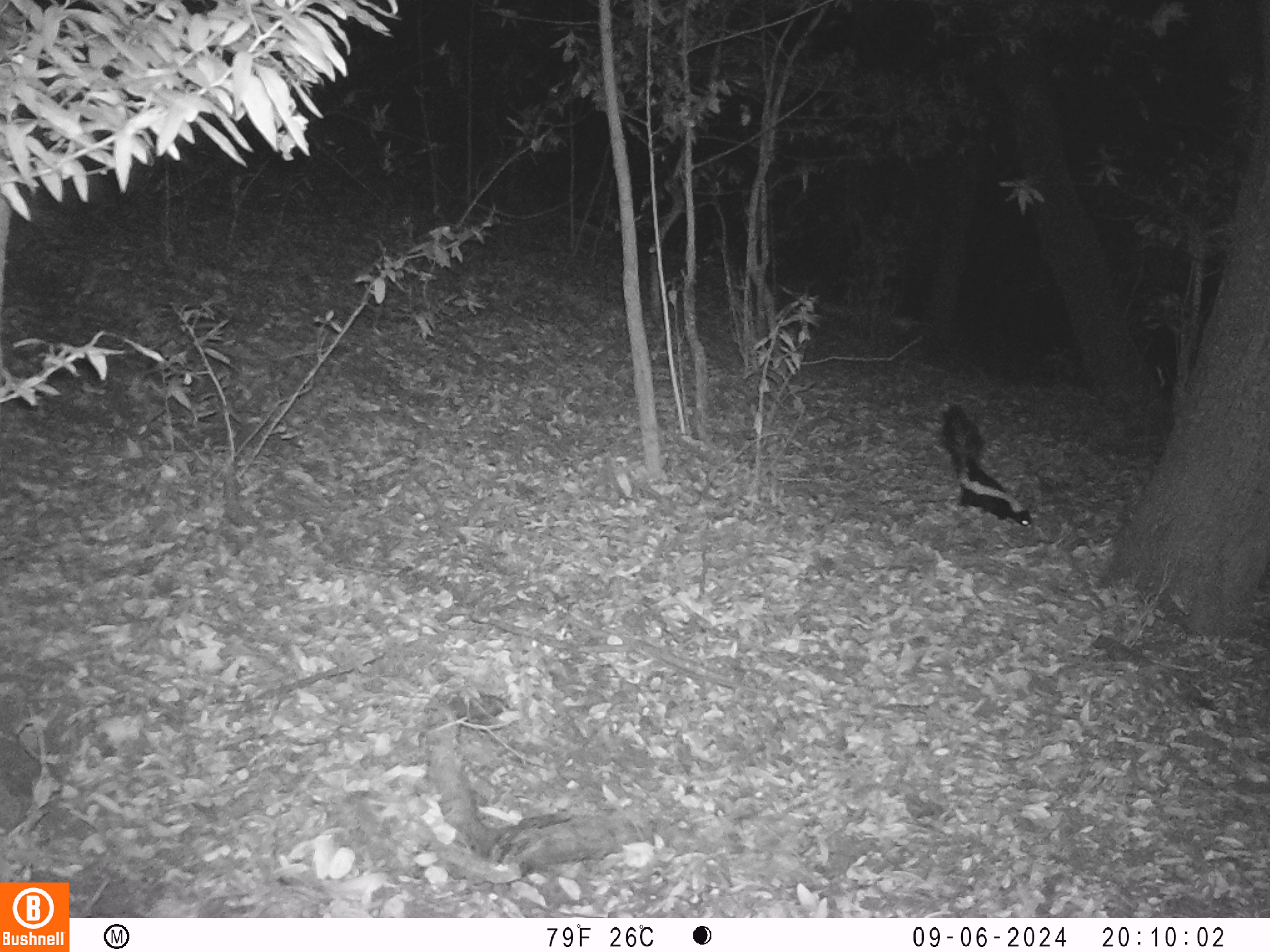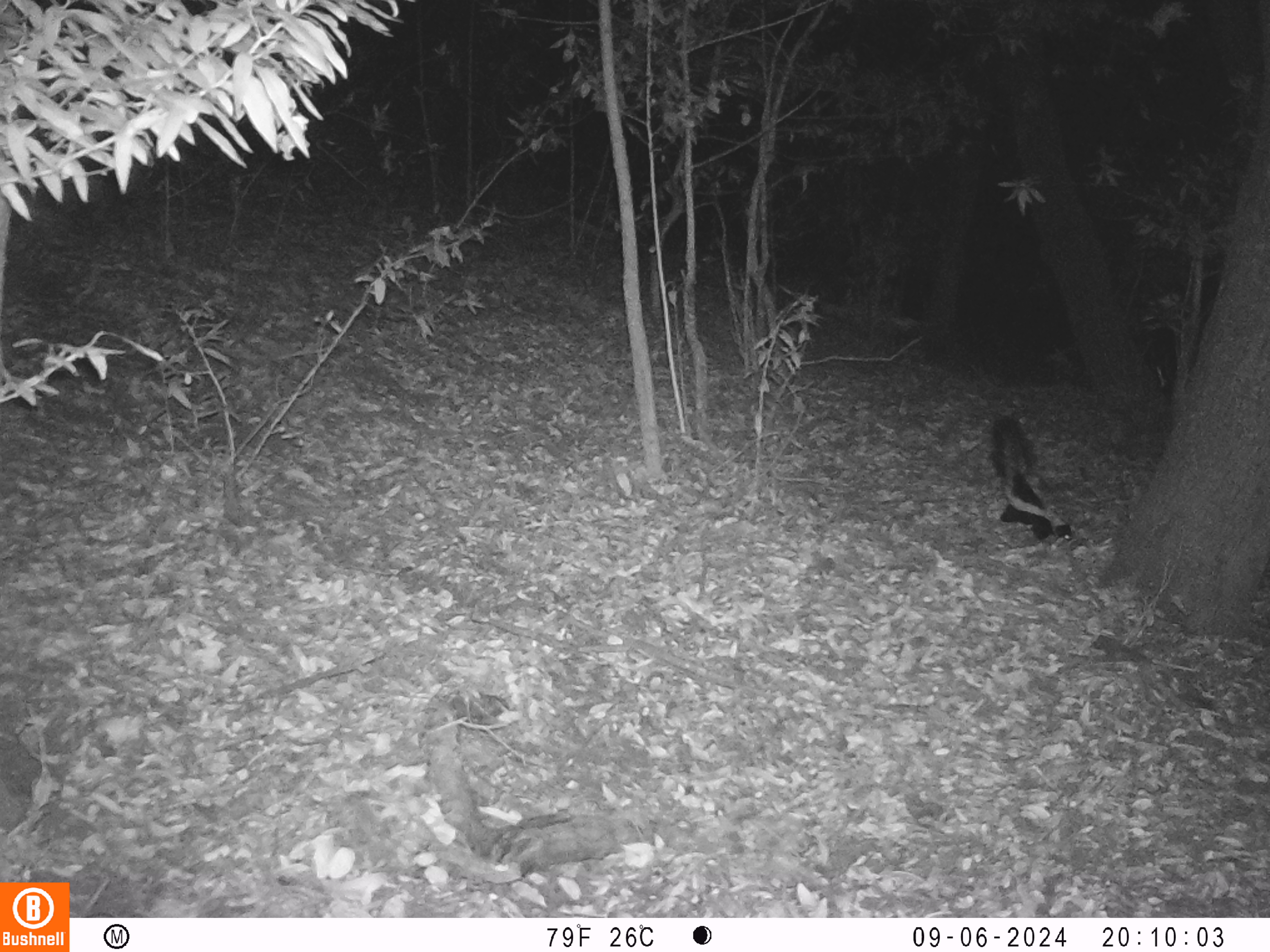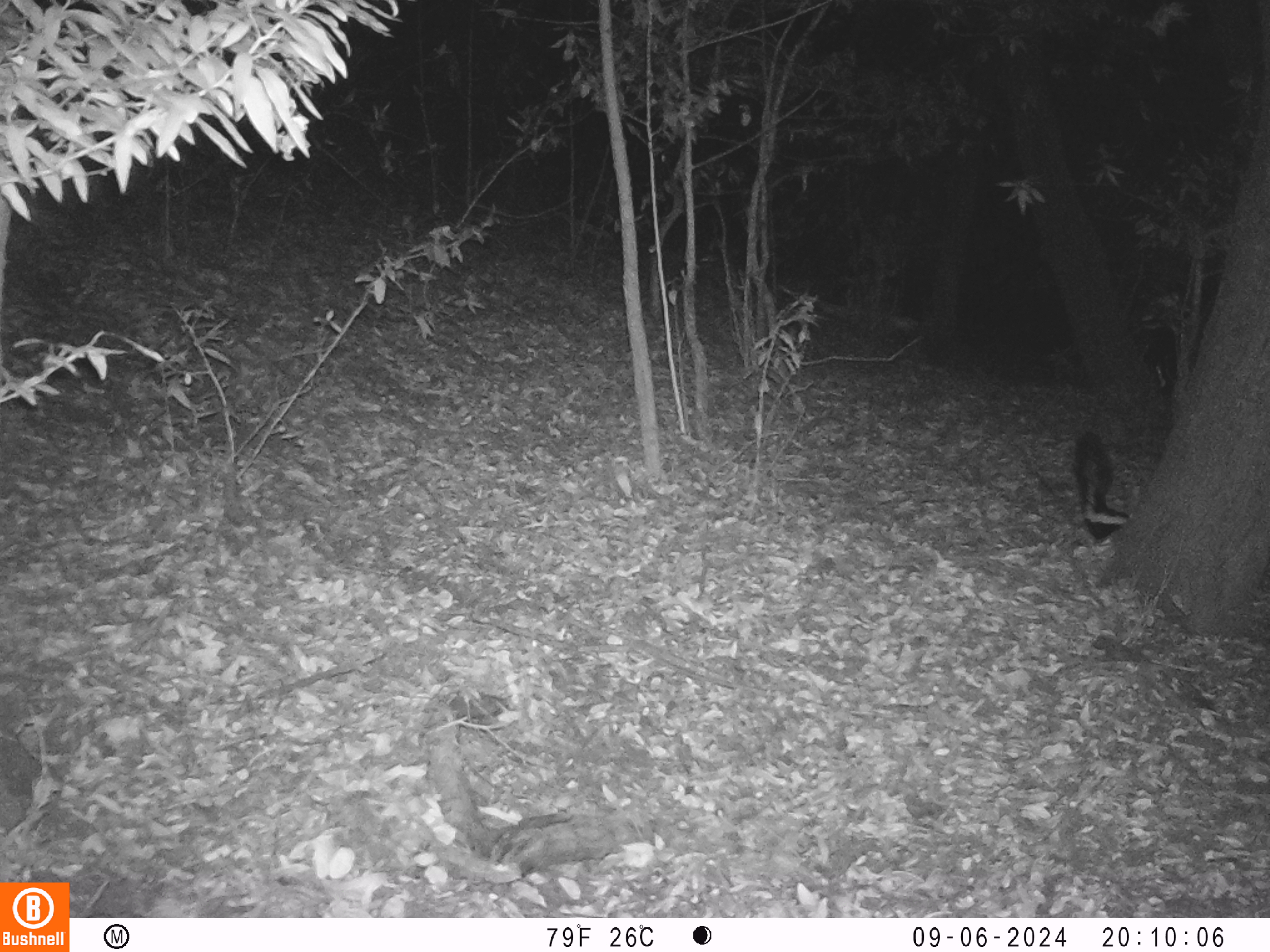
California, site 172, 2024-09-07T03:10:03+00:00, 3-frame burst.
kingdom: Animalia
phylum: Chordata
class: Mammalia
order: Carnivora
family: Mephitidae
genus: Mephitis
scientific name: Mephitis mephitis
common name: striped skunk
Striped skunk (Mephitis mephitis).